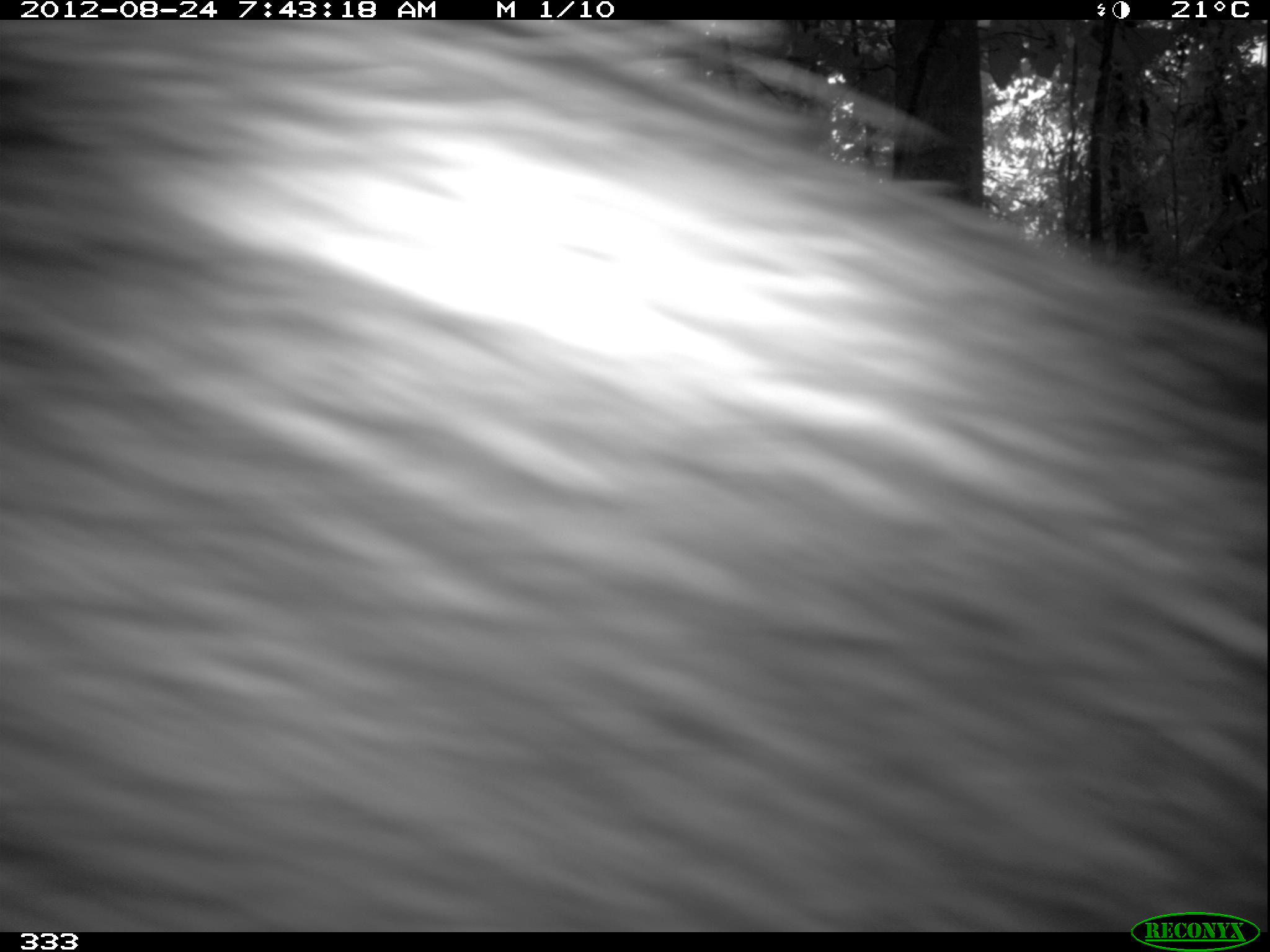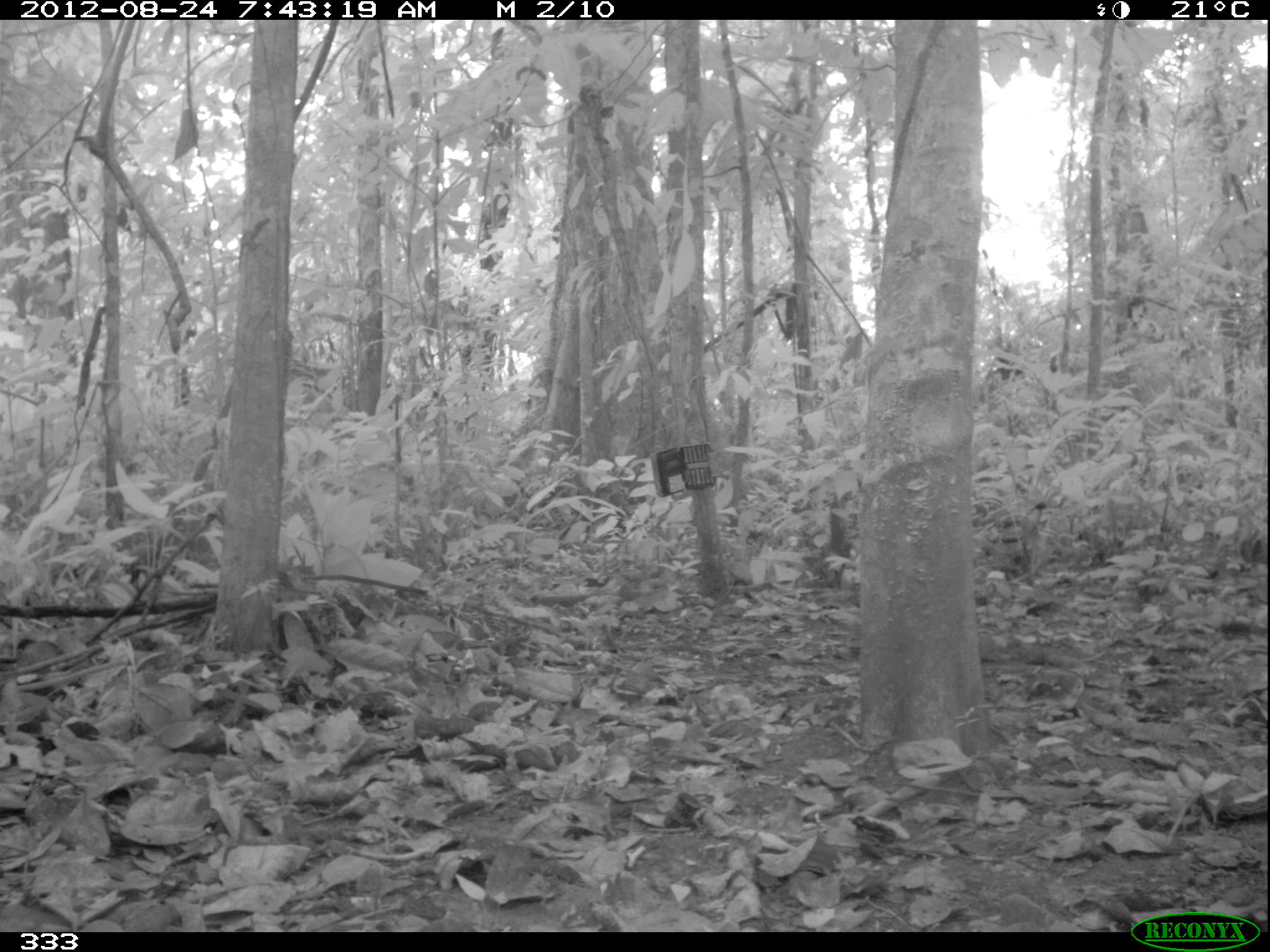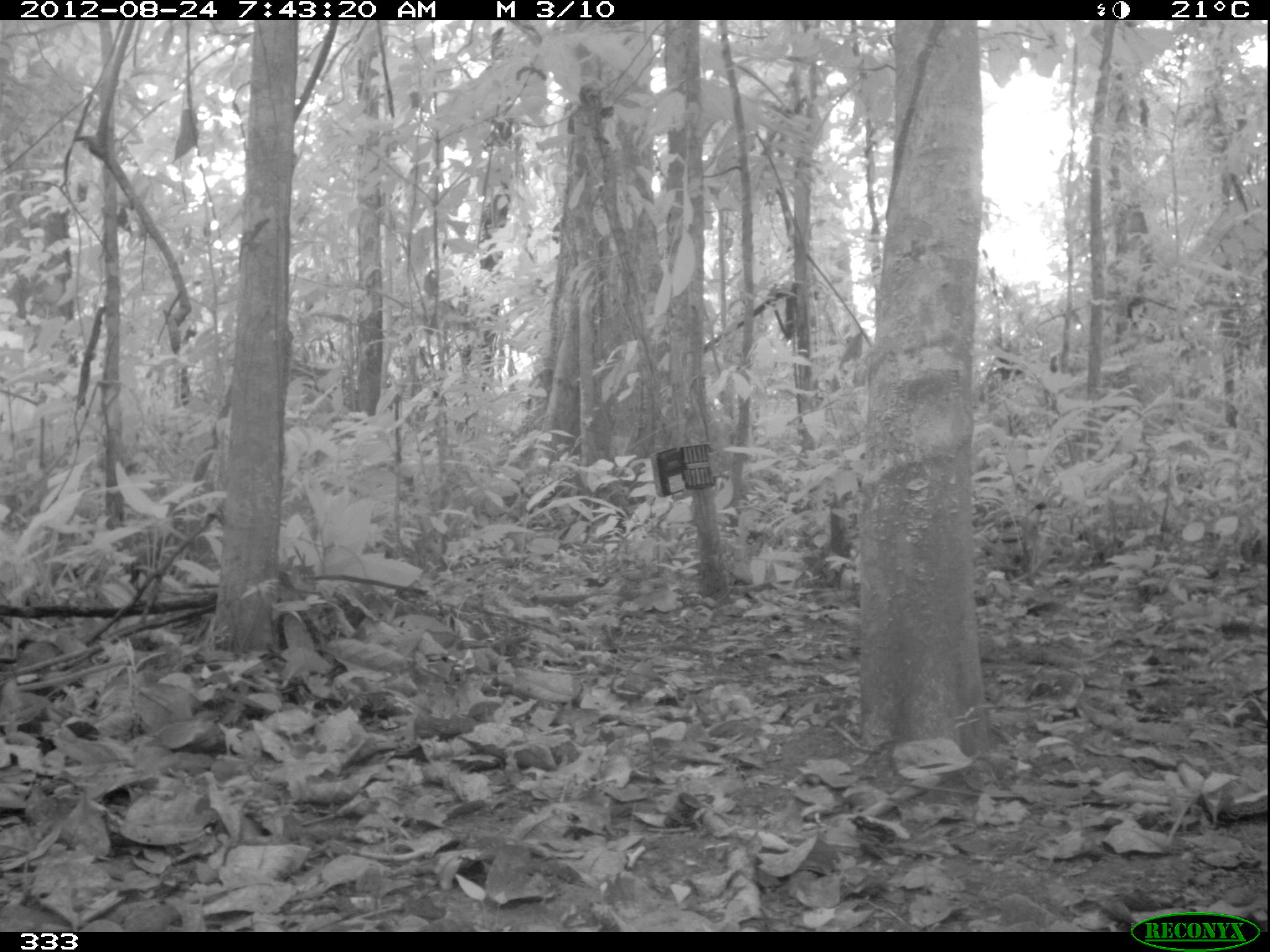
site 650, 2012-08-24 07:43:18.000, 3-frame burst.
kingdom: Animalia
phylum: Chordata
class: Mammalia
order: Artiodactyla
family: Tayassuidae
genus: Tayassu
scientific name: Tayassu pecari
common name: white-lipped peccary